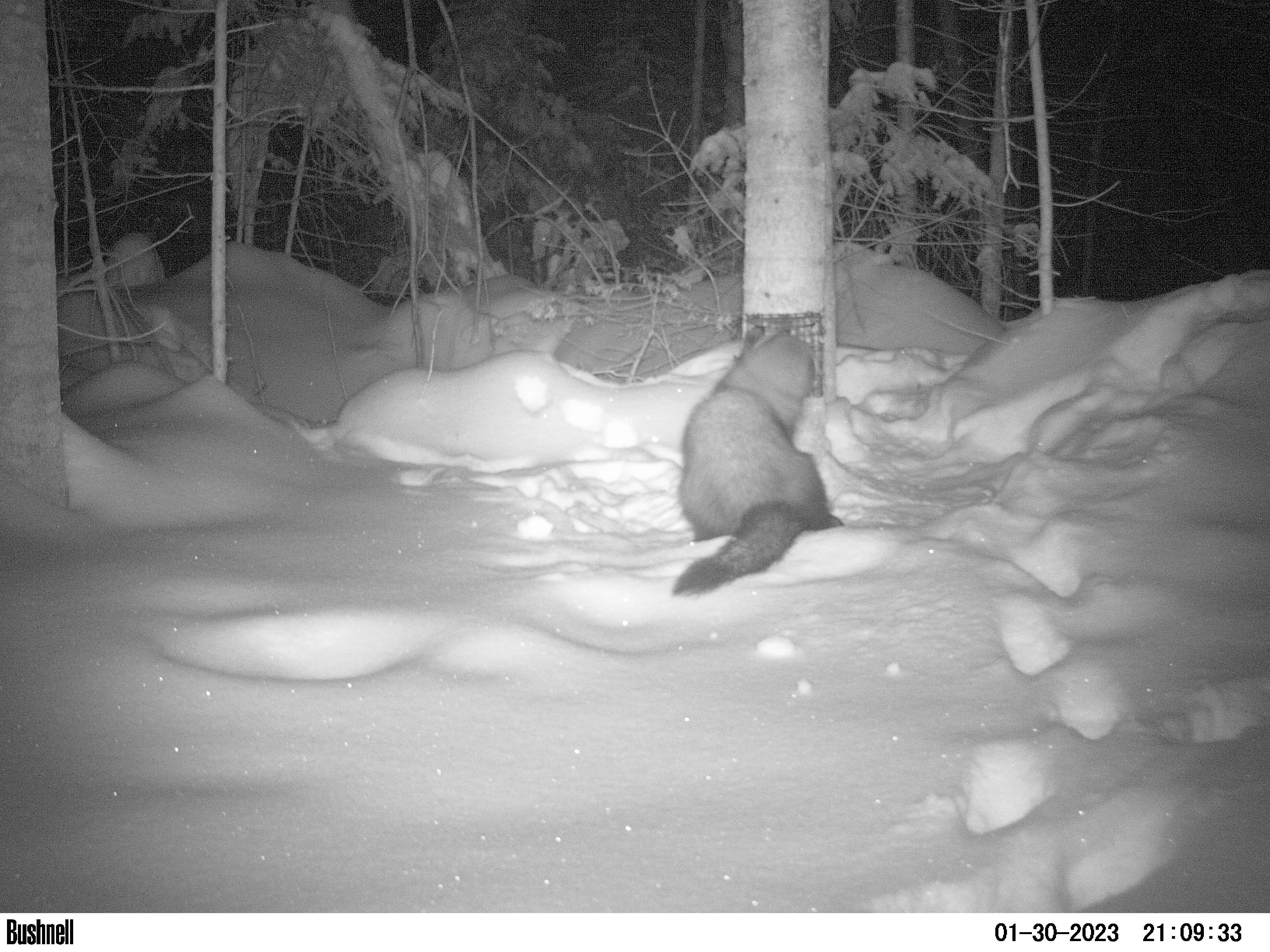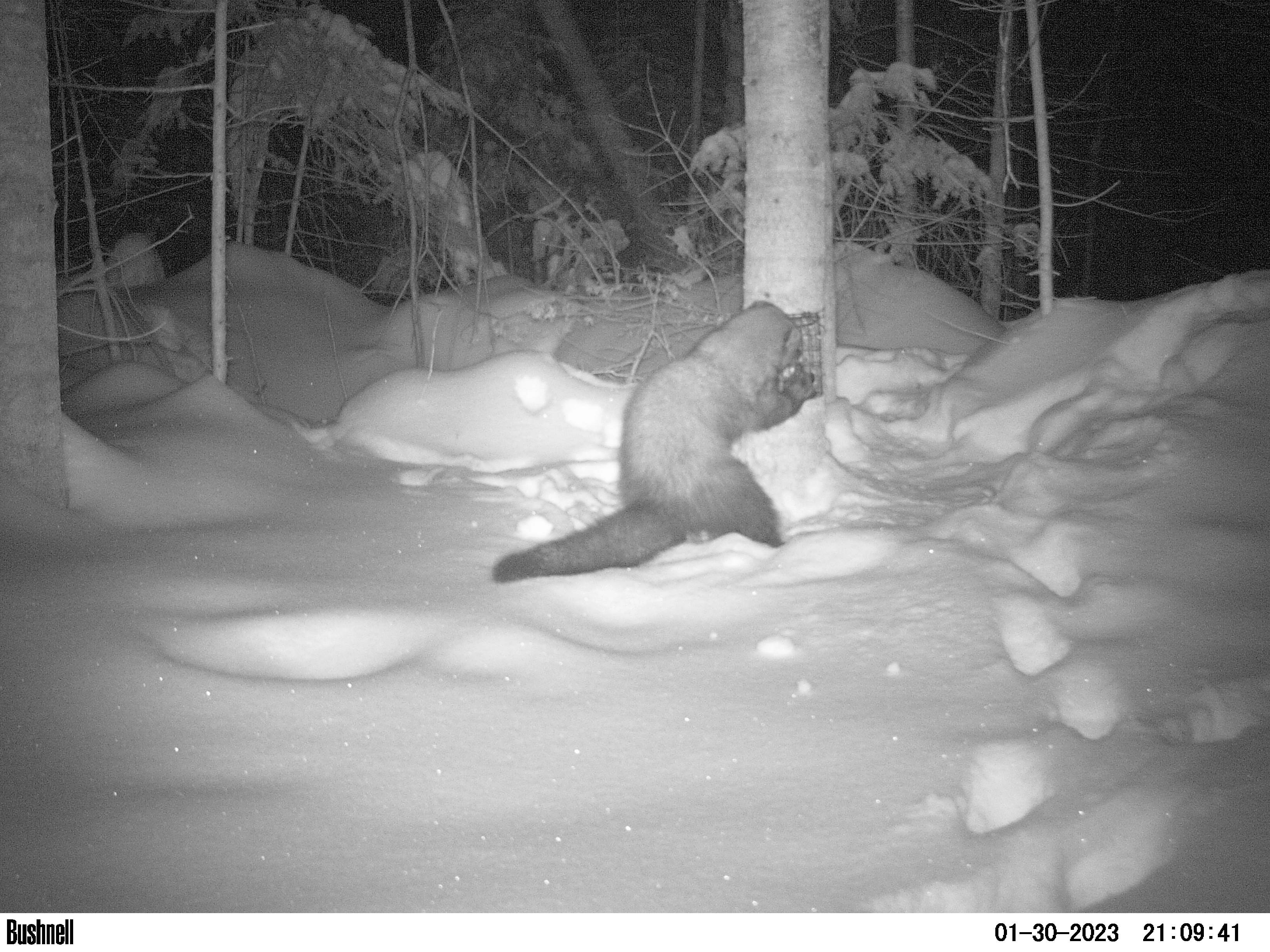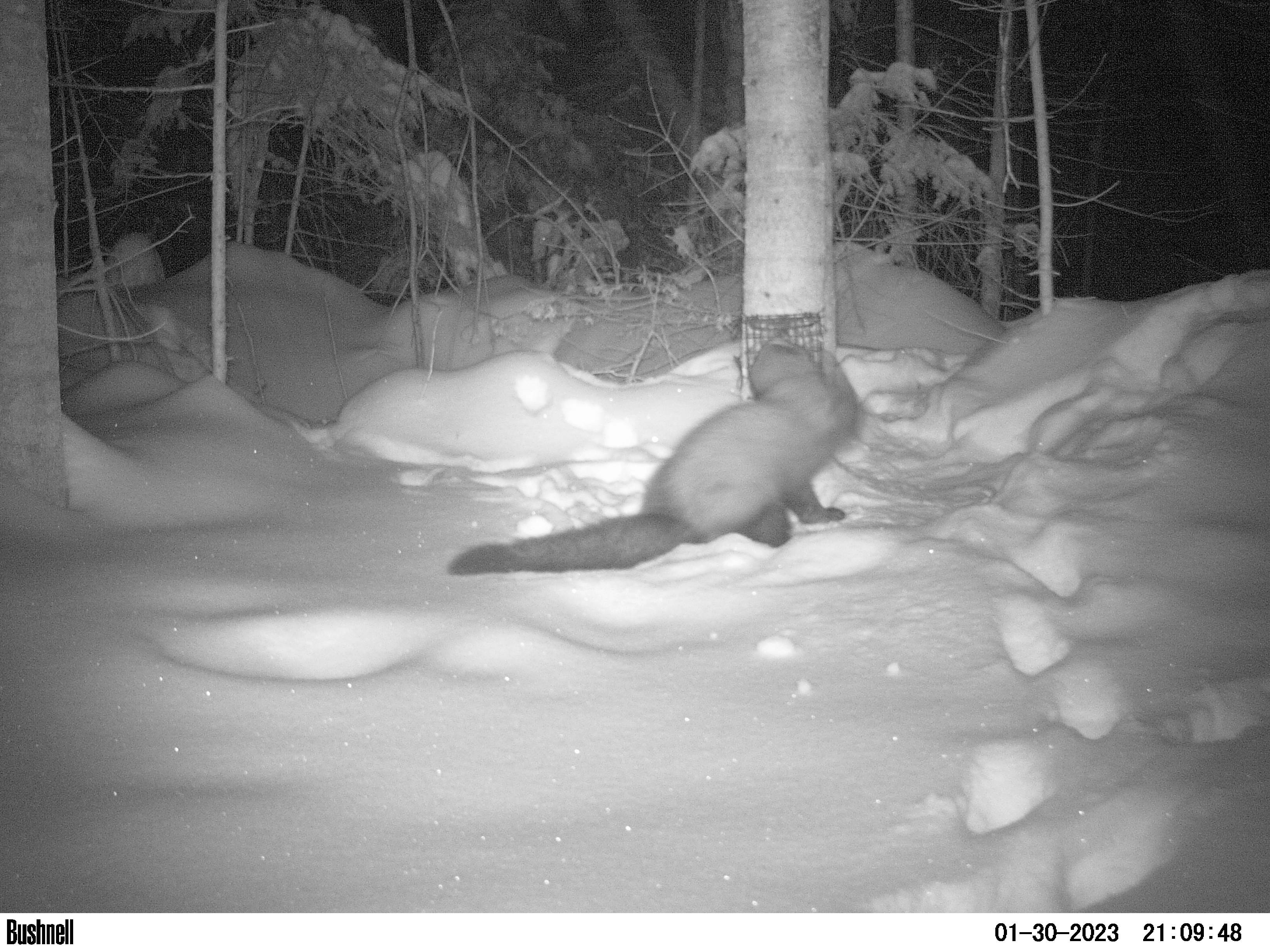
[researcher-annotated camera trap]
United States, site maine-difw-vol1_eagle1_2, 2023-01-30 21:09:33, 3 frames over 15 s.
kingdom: Animalia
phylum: Chordata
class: Mammalia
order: Carnivora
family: Mustelidae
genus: Pekania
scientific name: Pekania pennanti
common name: fisher